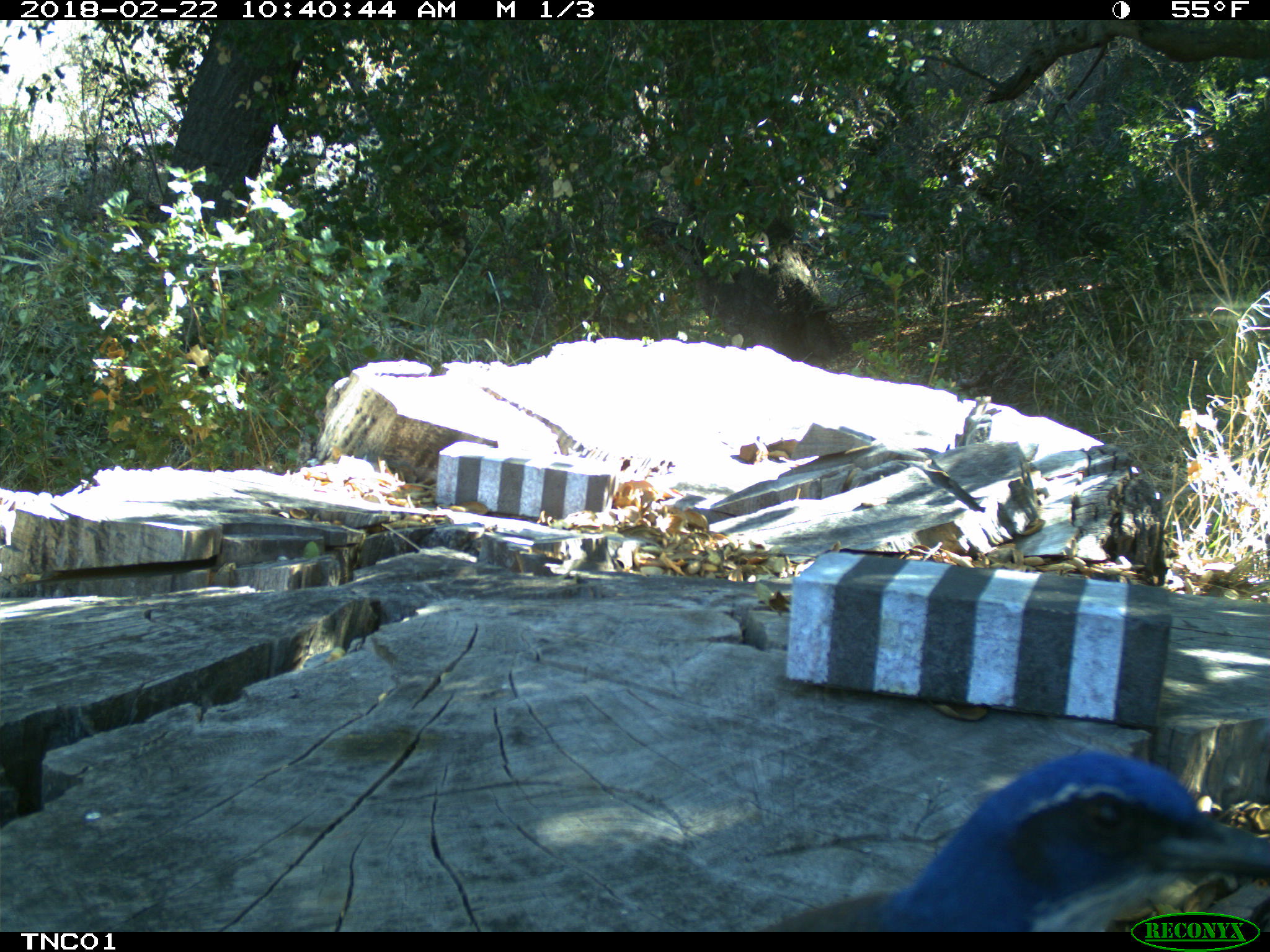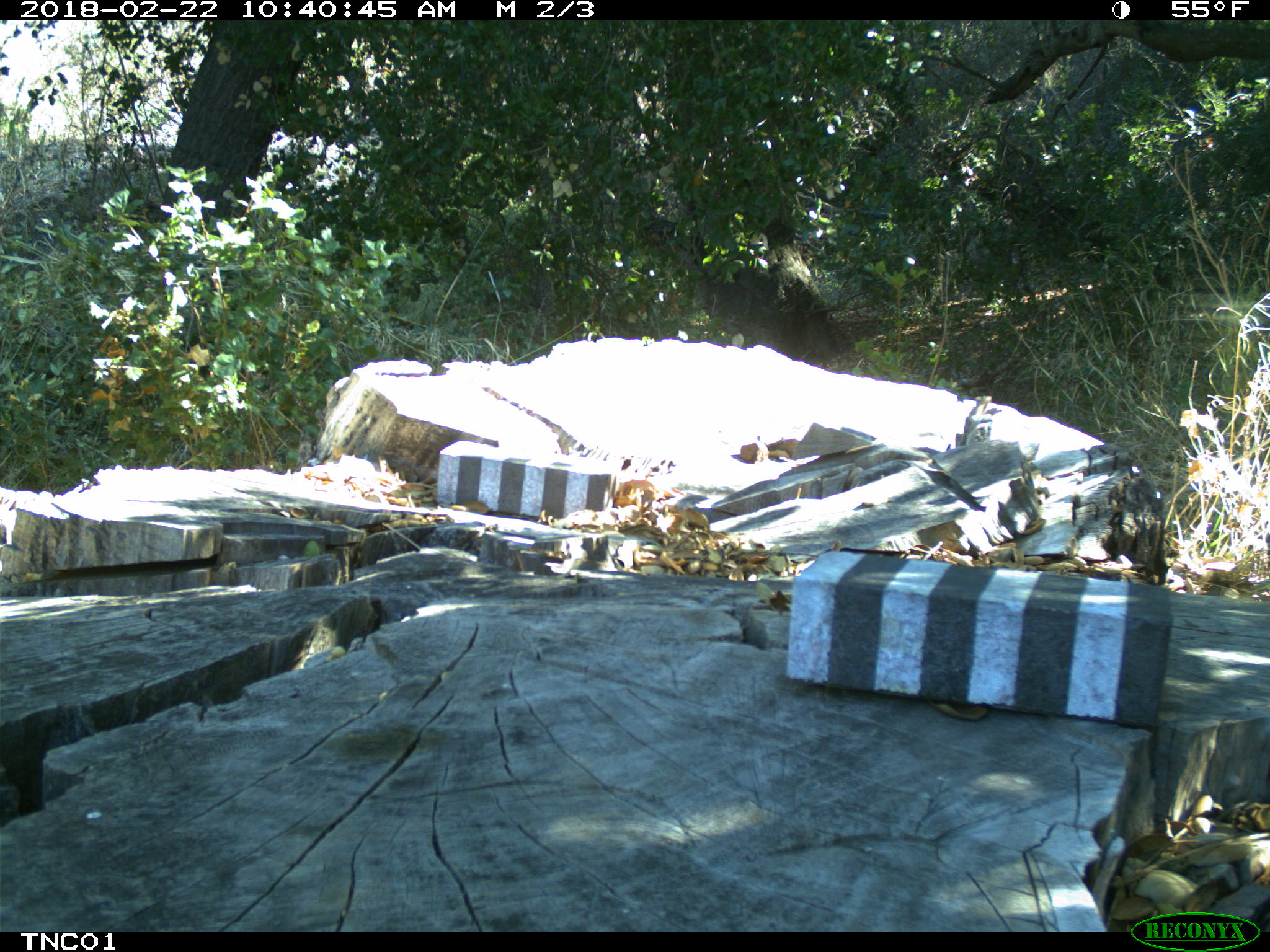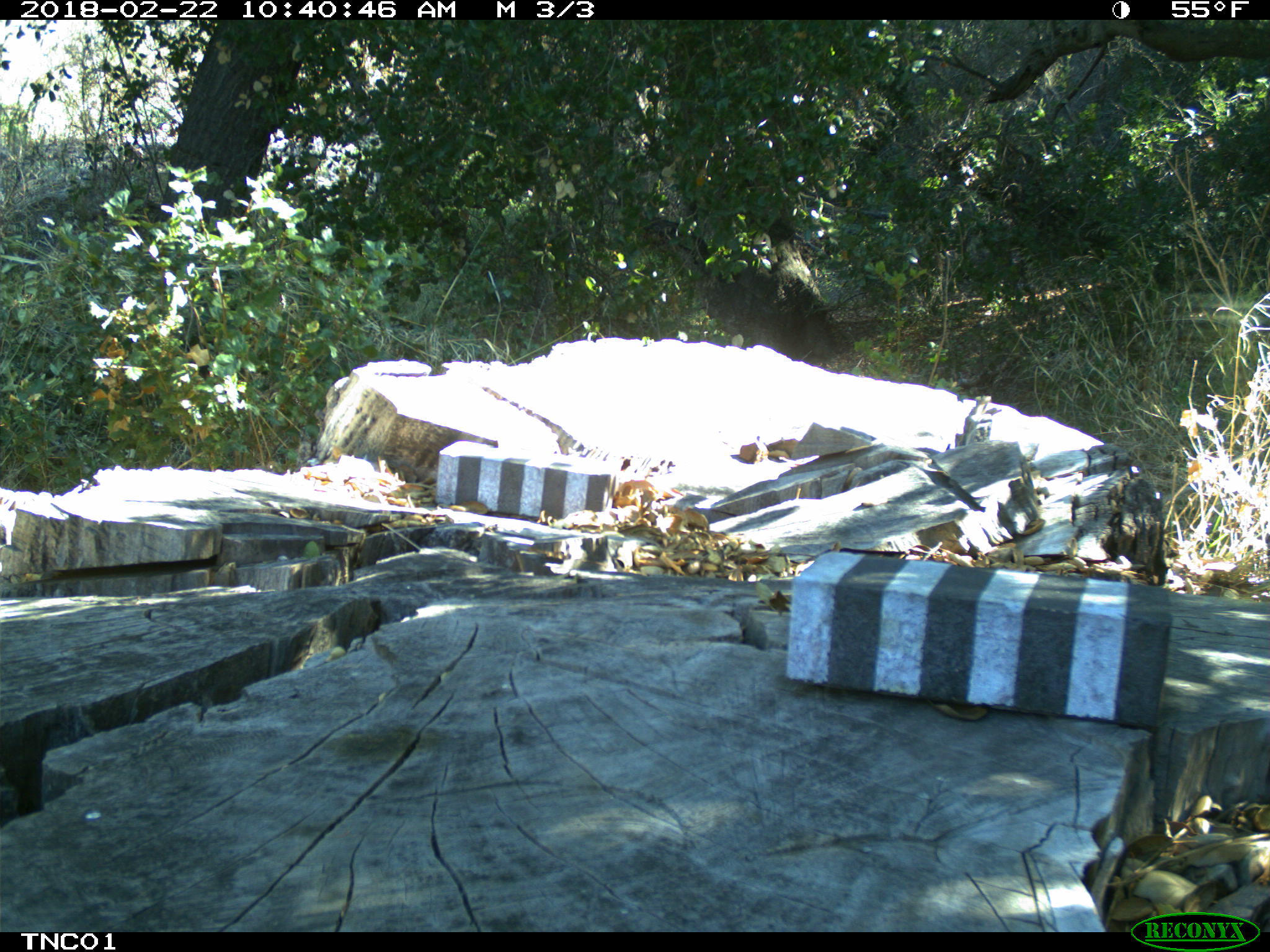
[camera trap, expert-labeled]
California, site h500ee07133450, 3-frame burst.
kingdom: Animalia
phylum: Chordata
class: Aves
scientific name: Aves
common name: bird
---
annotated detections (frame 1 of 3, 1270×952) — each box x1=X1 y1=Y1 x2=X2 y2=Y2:
bird: x1=855 y1=752 x2=1269 y2=934